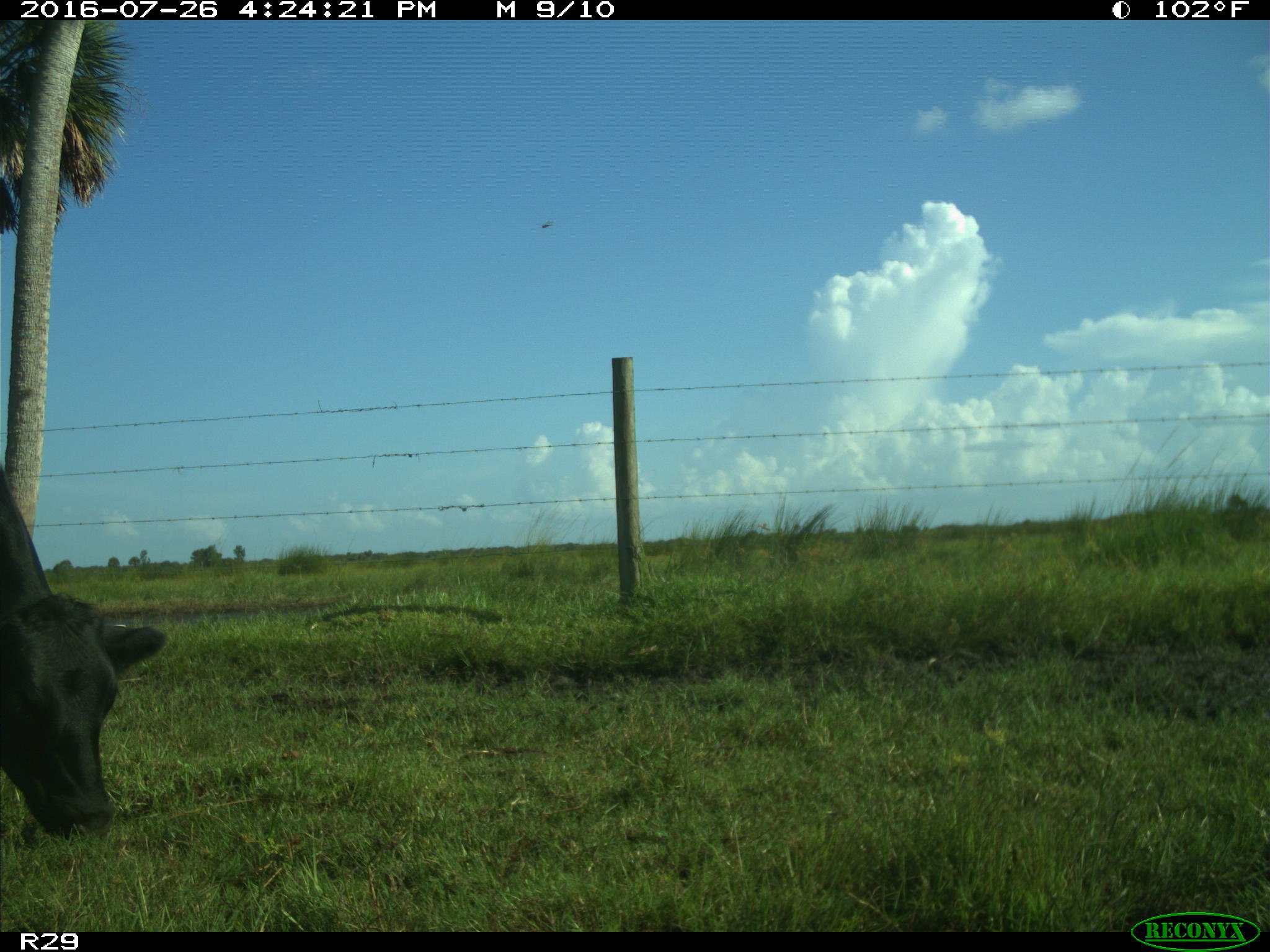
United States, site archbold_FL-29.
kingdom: Animalia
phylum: Chordata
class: Mammalia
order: Artiodactyla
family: Bovidae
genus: Bos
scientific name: Bos taurus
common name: domestic cow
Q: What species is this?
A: Bos taurus (domestic cow).